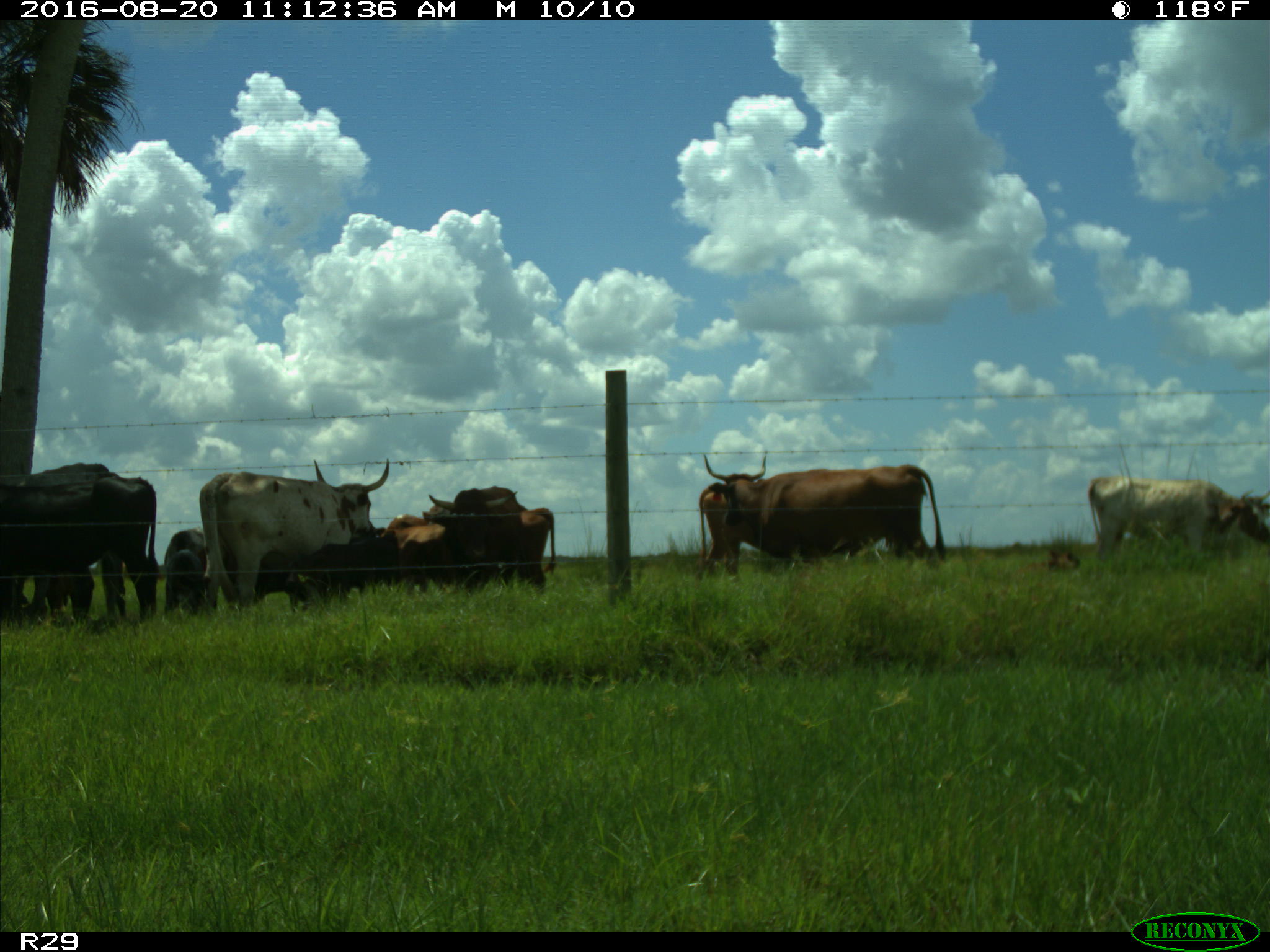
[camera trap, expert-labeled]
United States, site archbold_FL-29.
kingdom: Animalia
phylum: Chordata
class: Mammalia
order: Artiodactyla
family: Bovidae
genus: Bos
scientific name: Bos taurus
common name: domestic cow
Bos taurus (domestic cow).